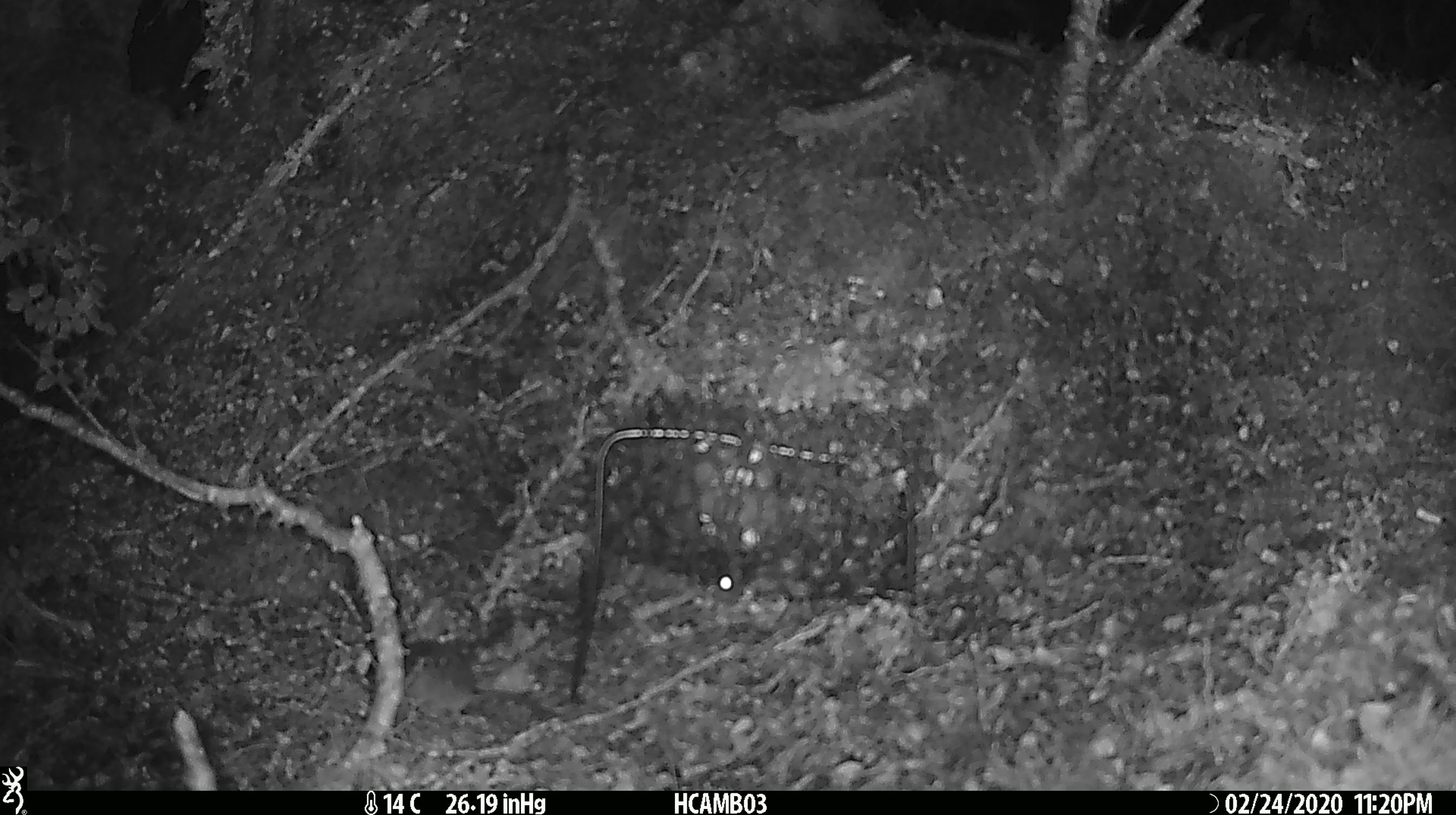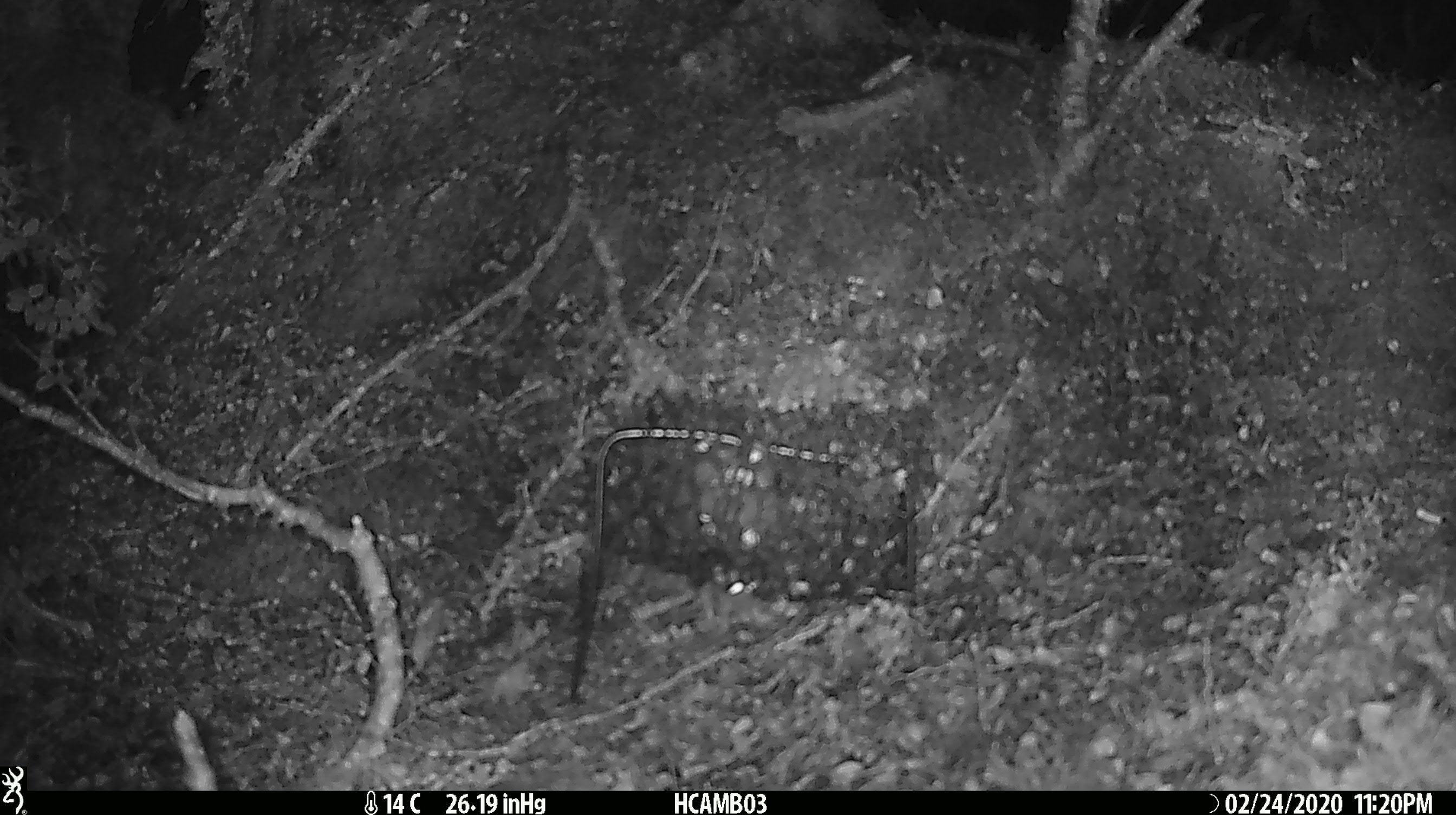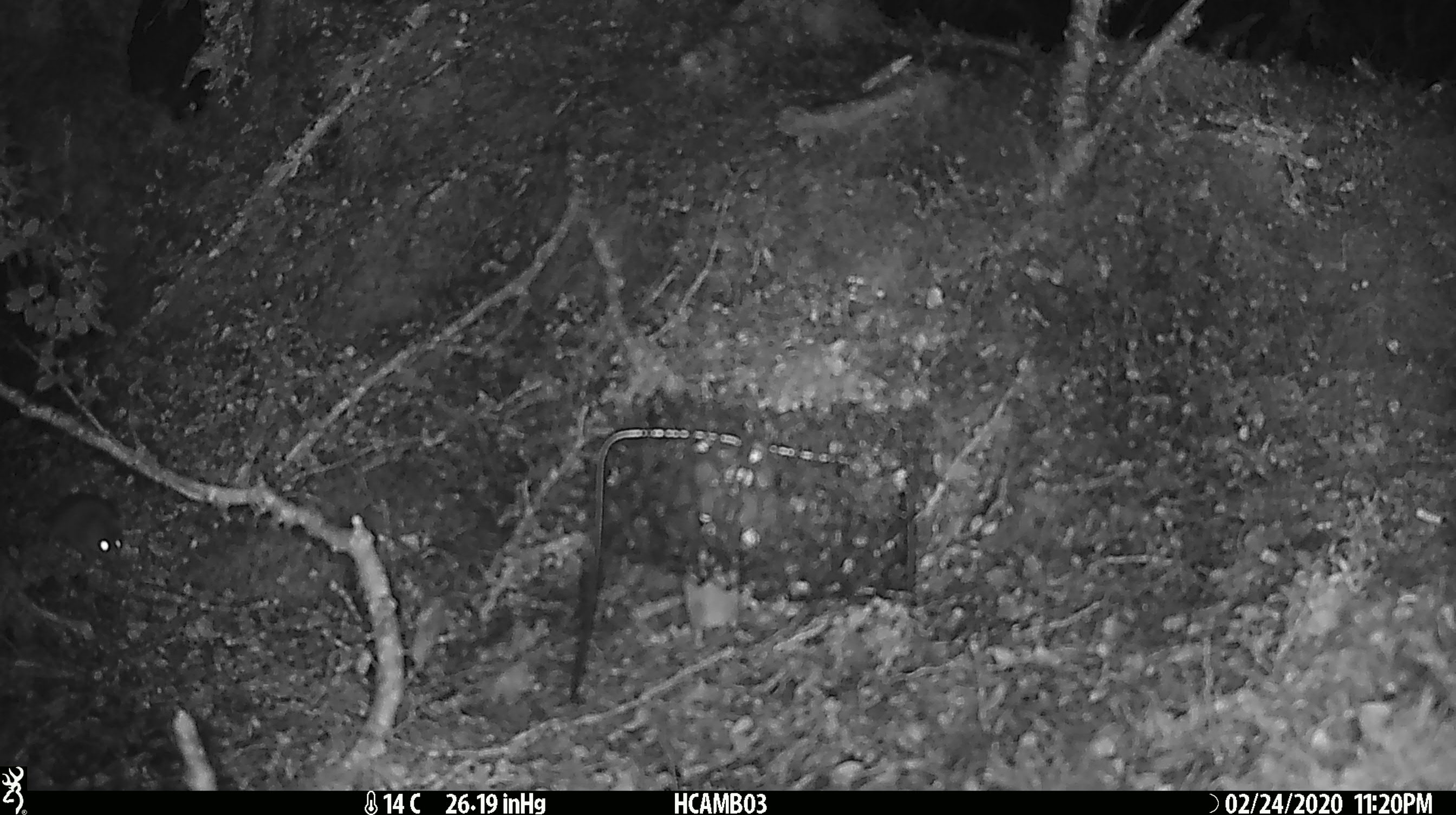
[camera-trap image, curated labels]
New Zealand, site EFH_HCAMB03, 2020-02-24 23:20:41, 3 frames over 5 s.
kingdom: Animalia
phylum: Chordata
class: Mammalia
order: Rodentia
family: Muridae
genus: Mus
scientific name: Mus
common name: mouse